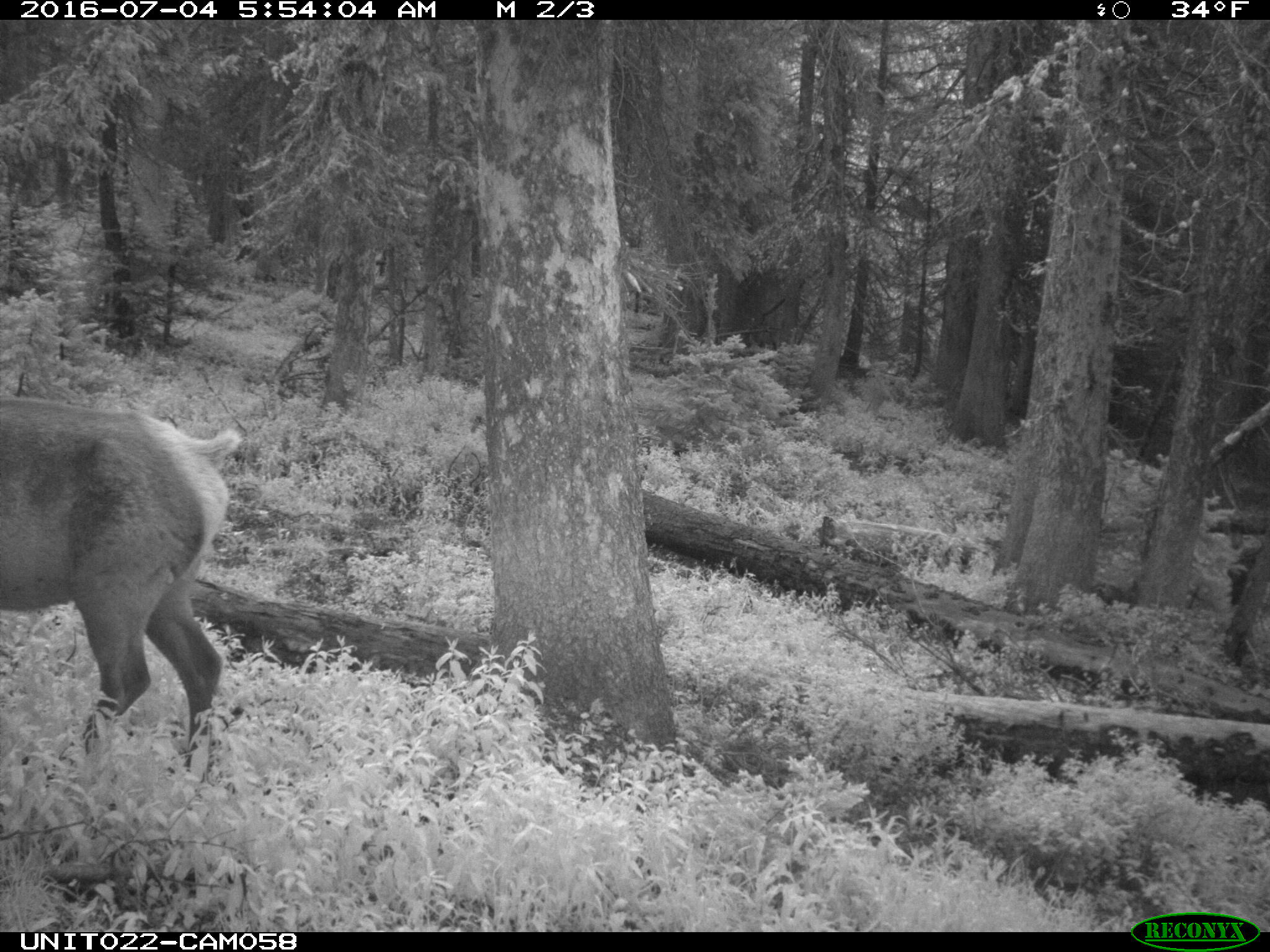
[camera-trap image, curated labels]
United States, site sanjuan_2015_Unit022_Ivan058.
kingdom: Animalia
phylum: Chordata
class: Mammalia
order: Artiodactyla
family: Cervidae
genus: Cervus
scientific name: Cervus elaphus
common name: red deer